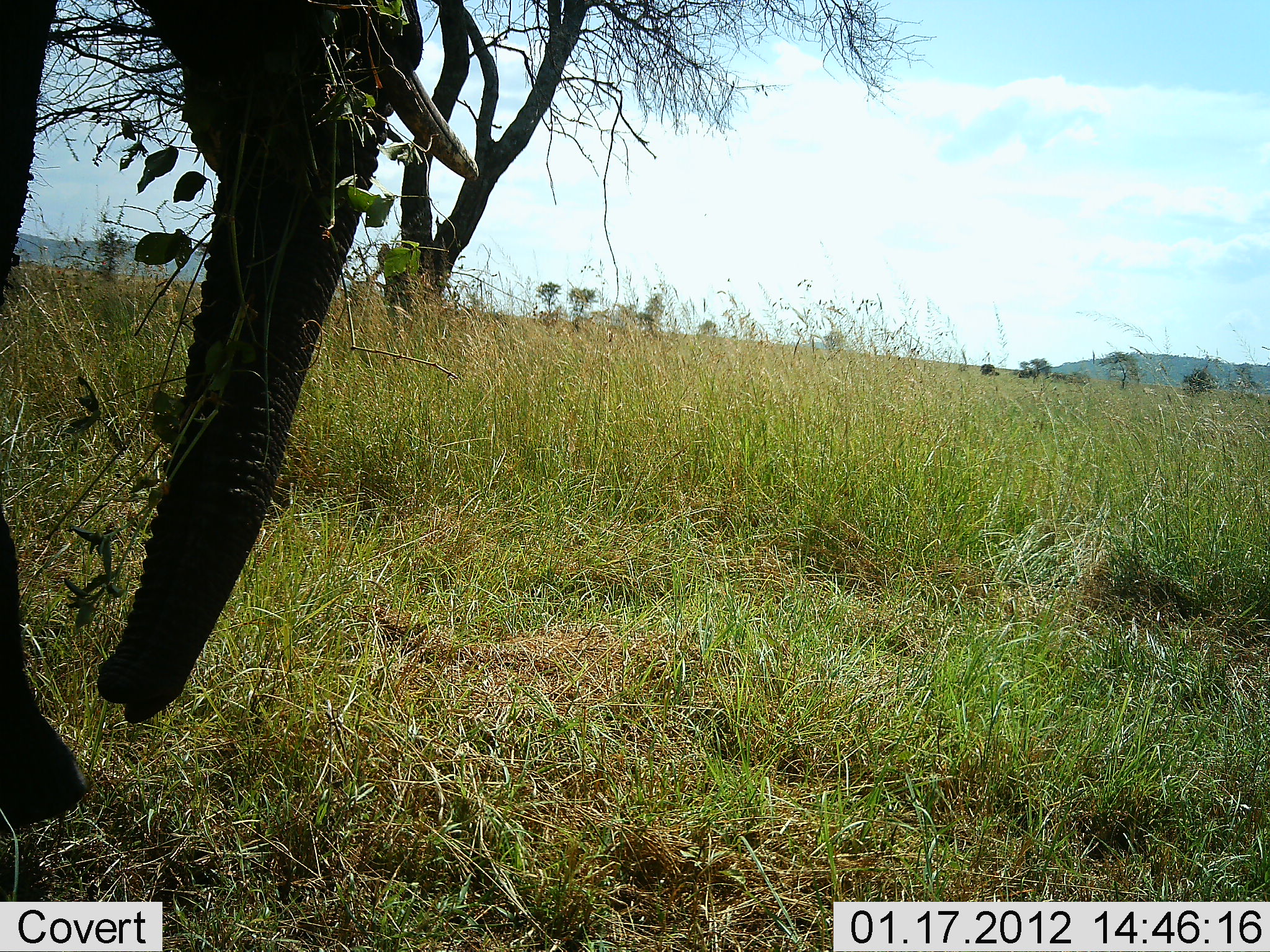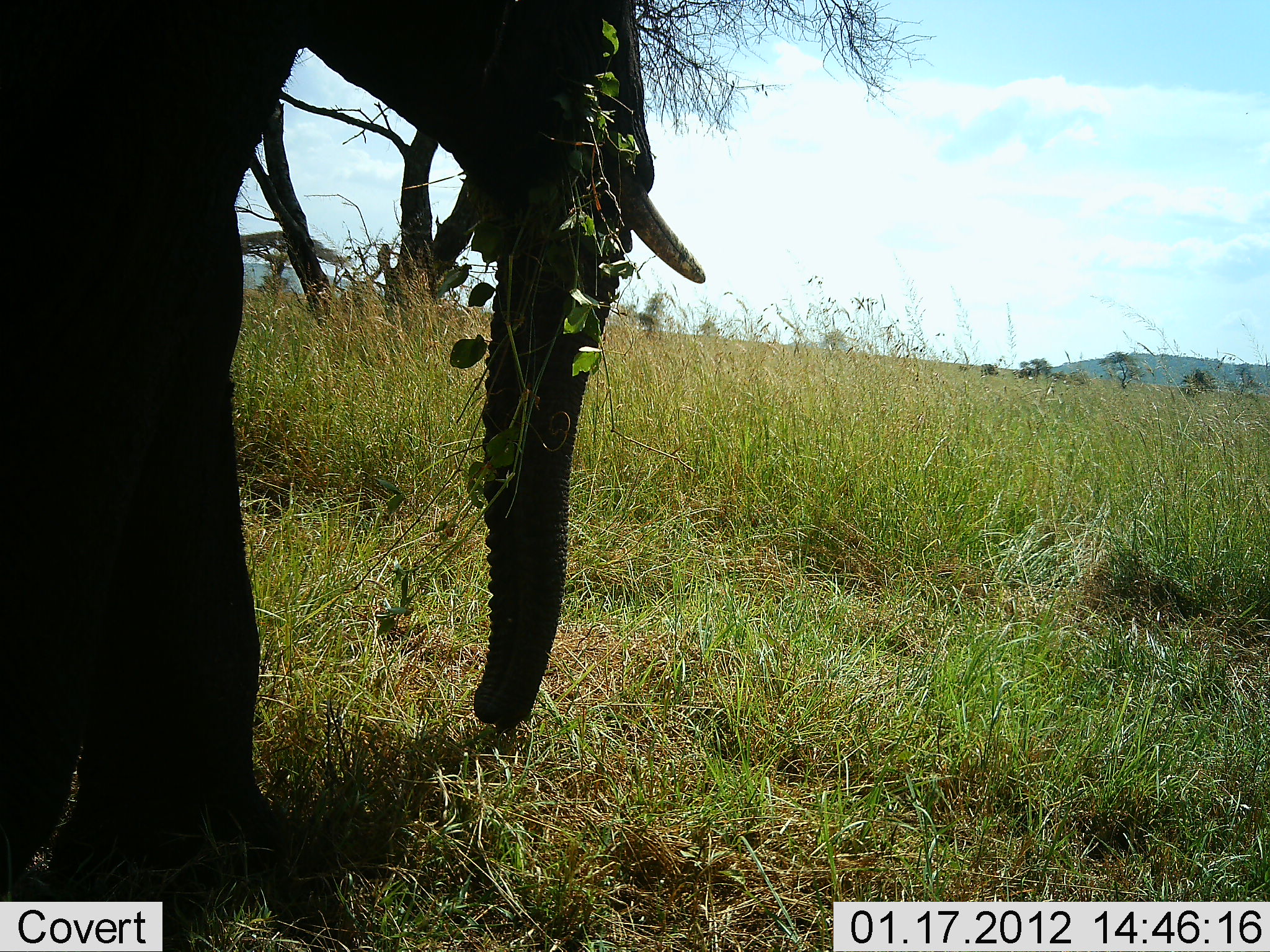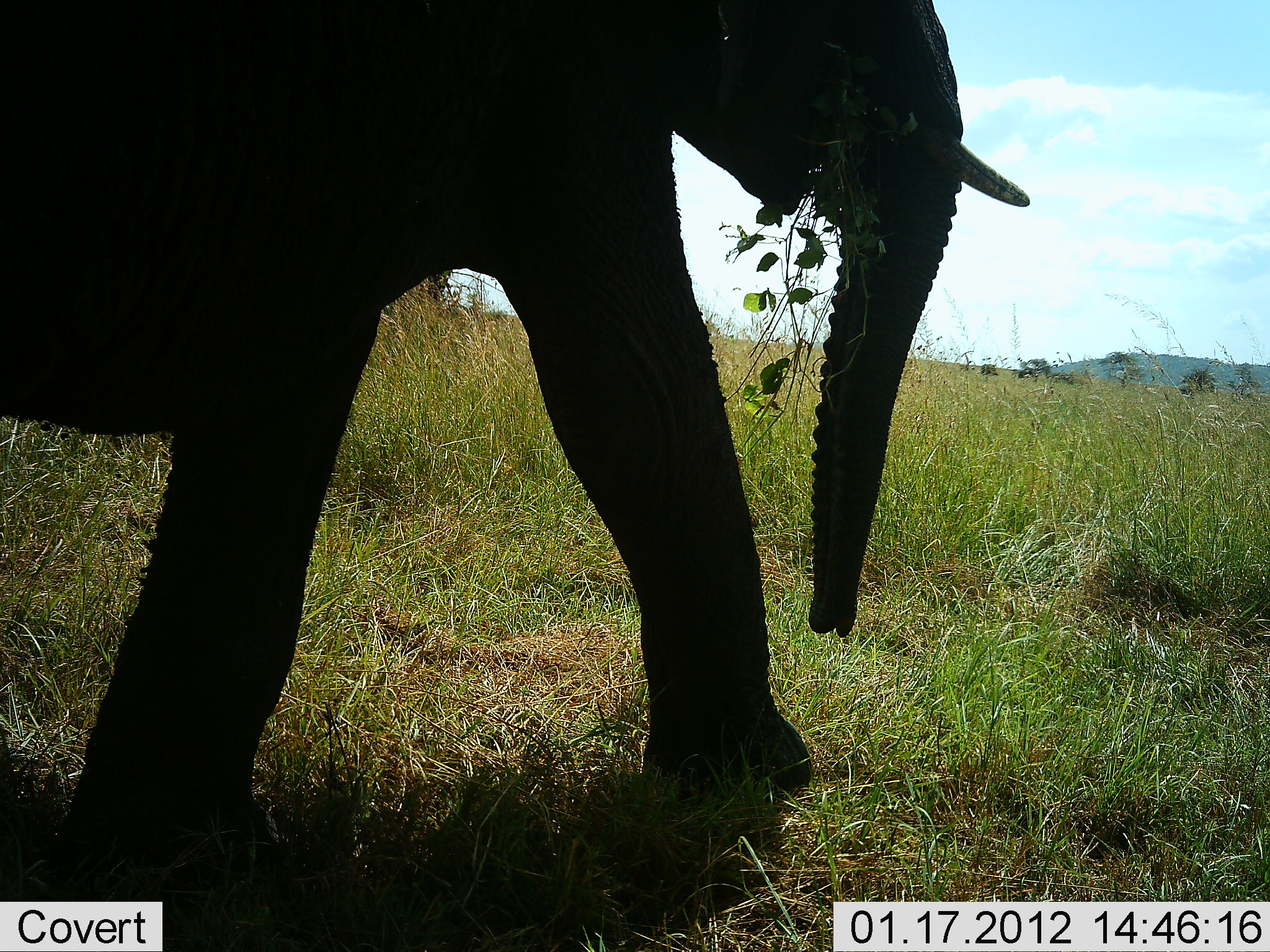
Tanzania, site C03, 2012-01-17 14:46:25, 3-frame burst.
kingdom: Animalia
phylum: Chordata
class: Mammalia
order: Proboscidea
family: Elephantidae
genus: Loxodonta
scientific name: Loxodonta africana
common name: african bush elephant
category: elephant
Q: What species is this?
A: Elephant (african bush elephant) (Loxodonta africana).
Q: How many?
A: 1.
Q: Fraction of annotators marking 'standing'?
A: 12%.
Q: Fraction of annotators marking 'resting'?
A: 3%.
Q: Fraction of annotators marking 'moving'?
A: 79%.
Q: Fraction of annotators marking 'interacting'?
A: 0%.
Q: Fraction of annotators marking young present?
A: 0%.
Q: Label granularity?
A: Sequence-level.